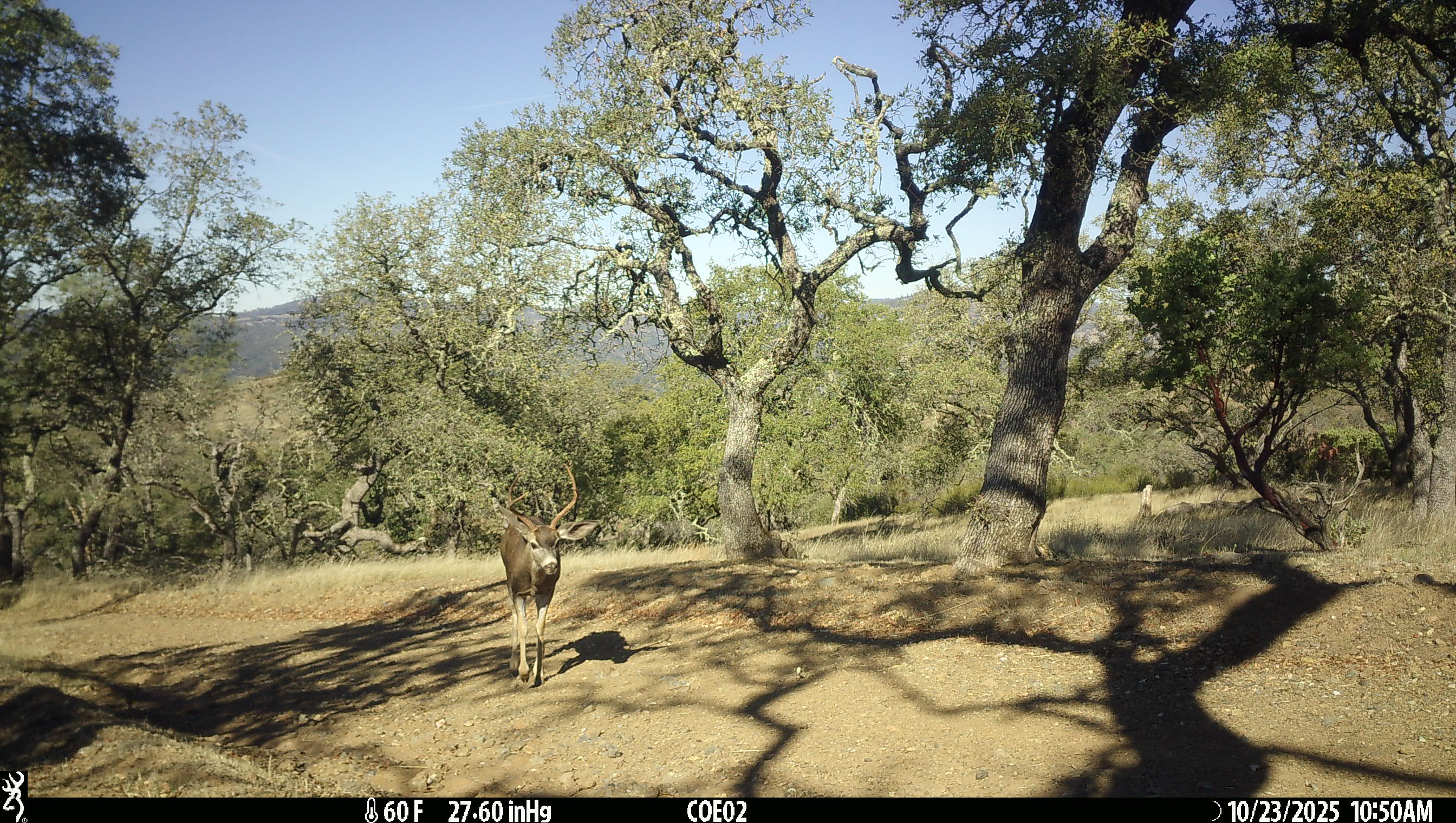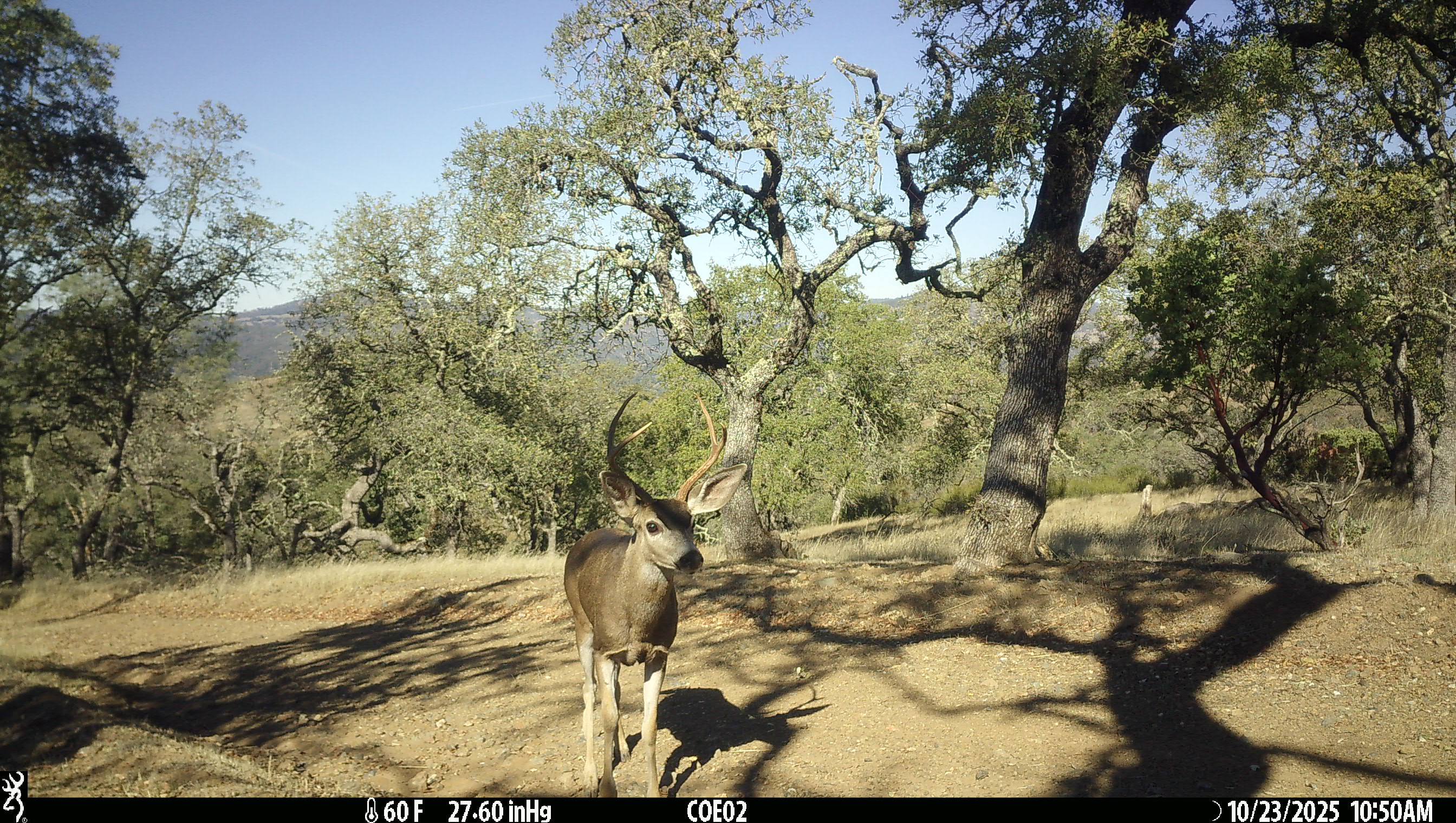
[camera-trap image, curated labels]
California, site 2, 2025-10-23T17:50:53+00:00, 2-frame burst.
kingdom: Animalia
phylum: Chordata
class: Mammalia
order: Artiodactyla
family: Cervidae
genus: Odocoileus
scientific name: Odocoileus hemionus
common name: mule deer